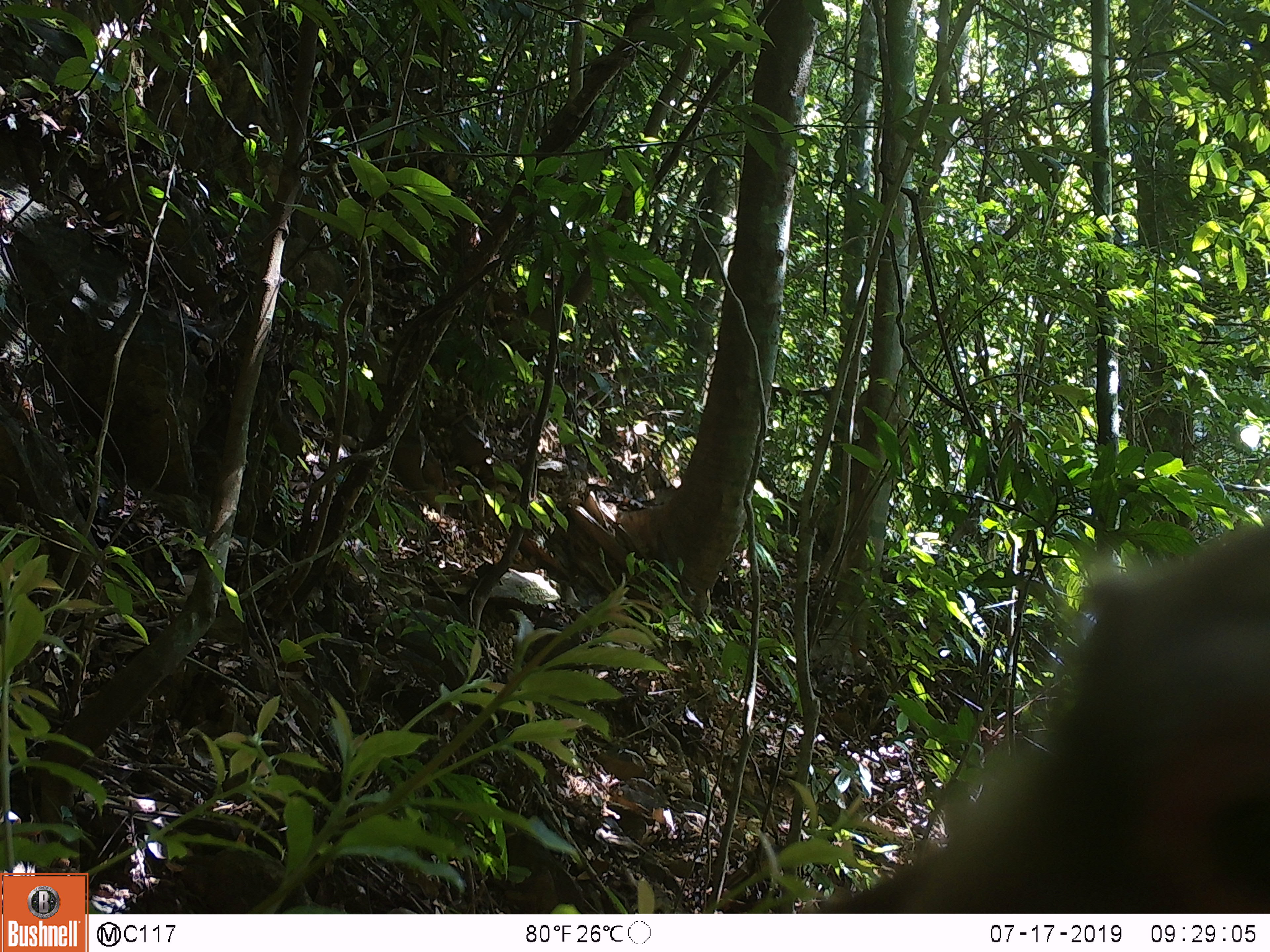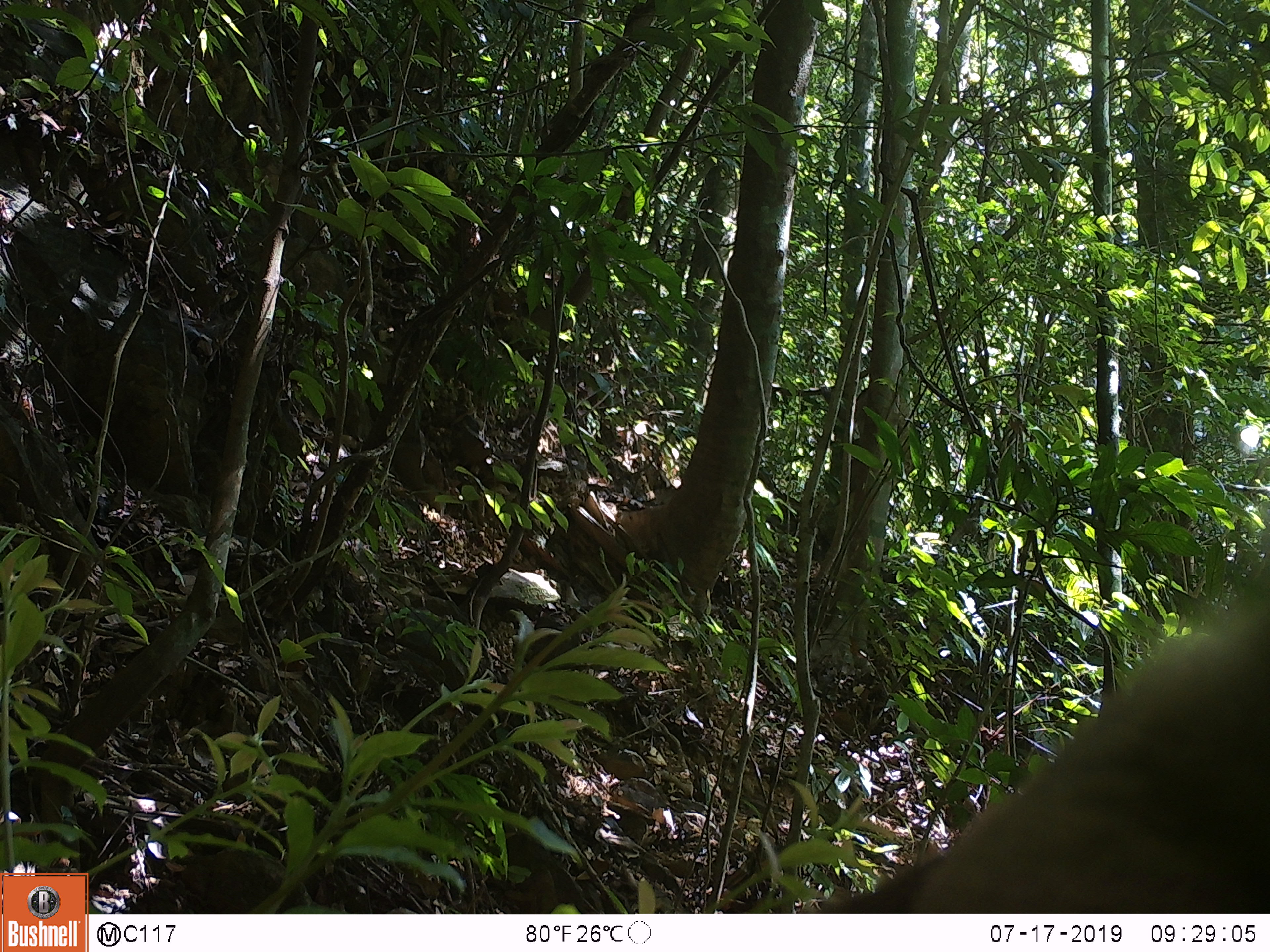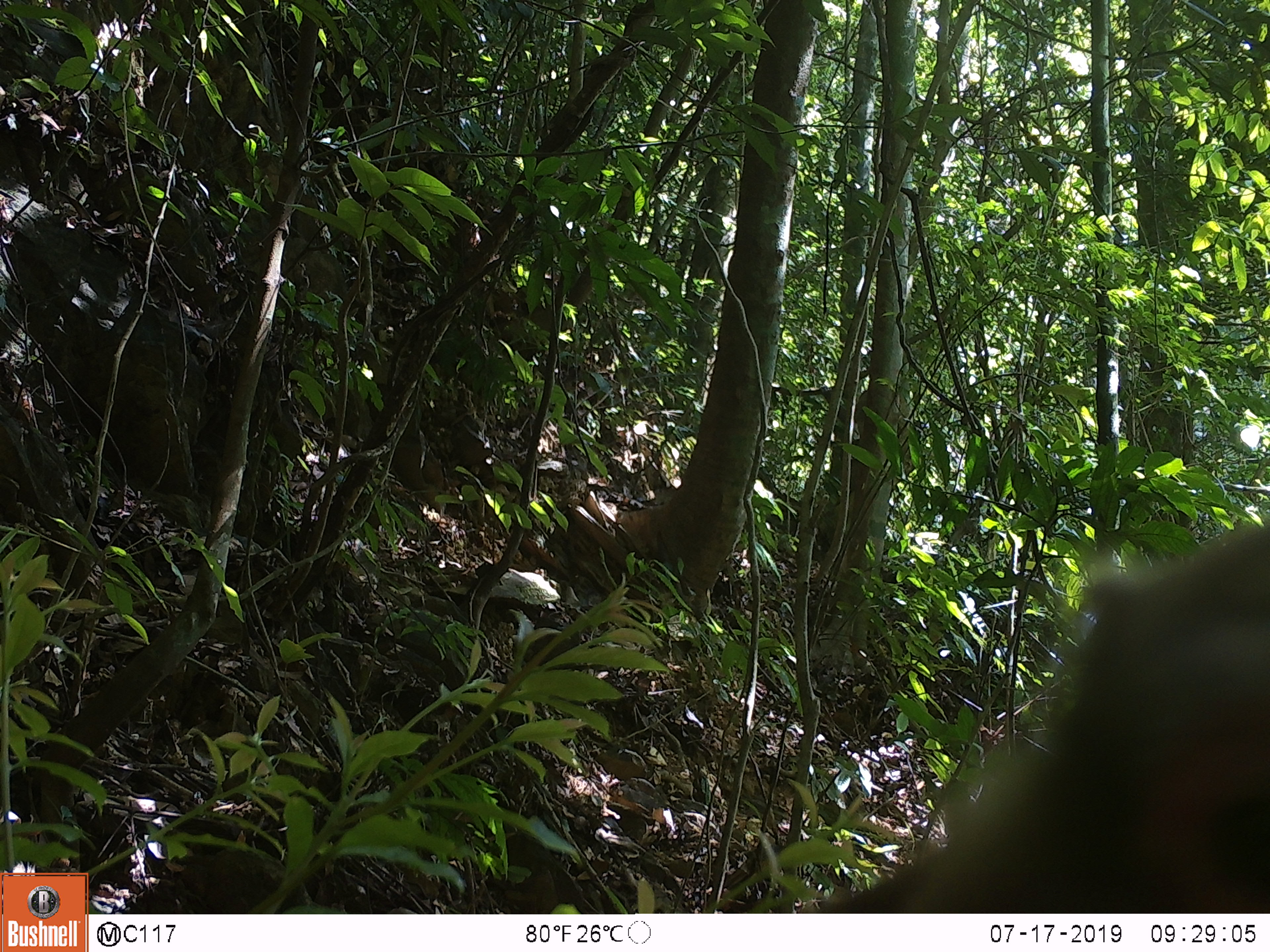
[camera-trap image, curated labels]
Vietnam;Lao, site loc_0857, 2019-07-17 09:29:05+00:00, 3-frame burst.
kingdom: Animalia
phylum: Chordata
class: Mammalia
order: Primates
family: Cercopithecidae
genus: Macaca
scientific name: Macaca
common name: macaque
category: macaque not stump tailed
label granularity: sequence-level